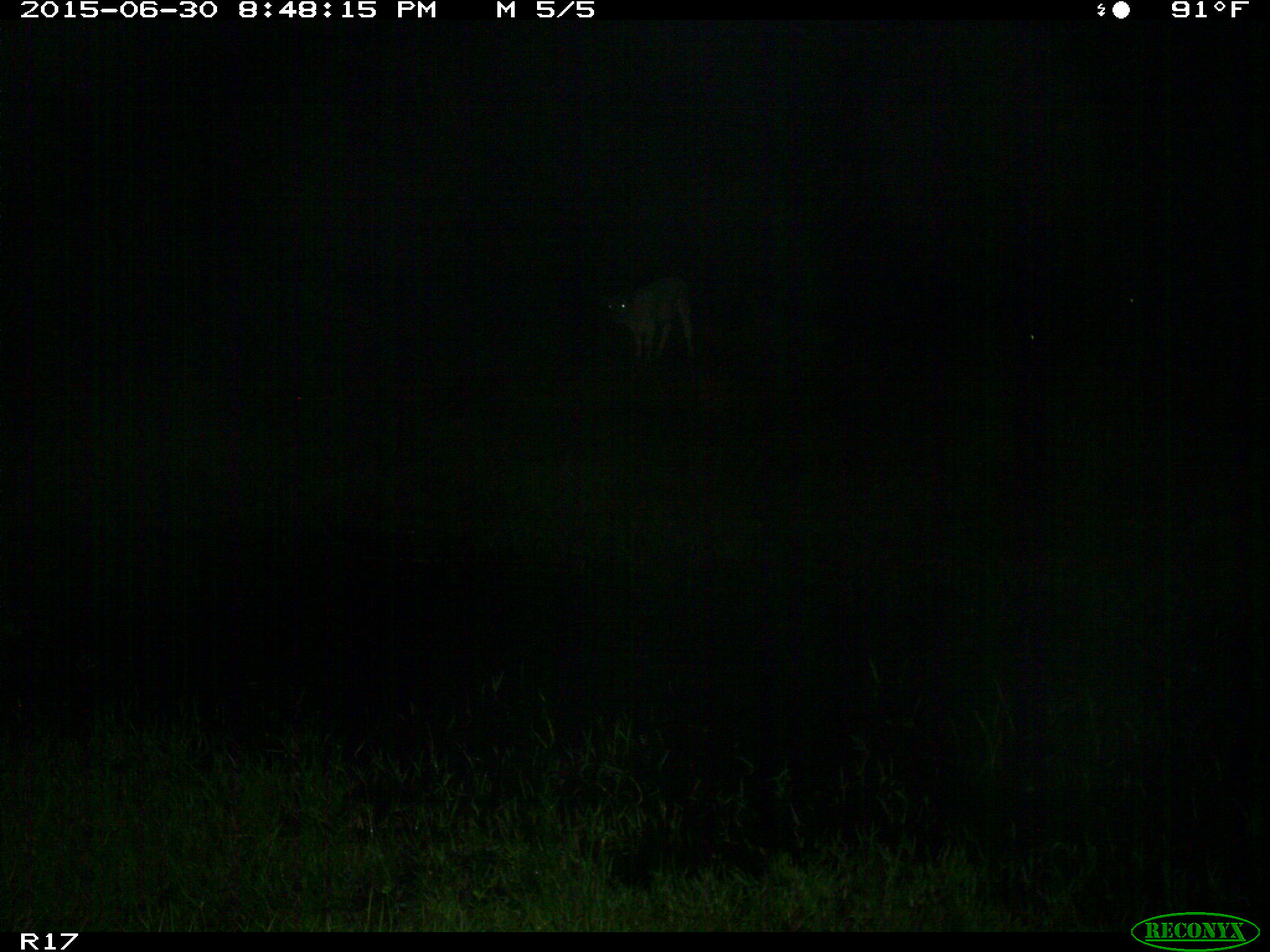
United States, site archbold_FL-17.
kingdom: Animalia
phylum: Chordata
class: Mammalia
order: Artiodactyla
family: Bovidae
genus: Bos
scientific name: Bos taurus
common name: domestic cow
Bos taurus (domestic cow).